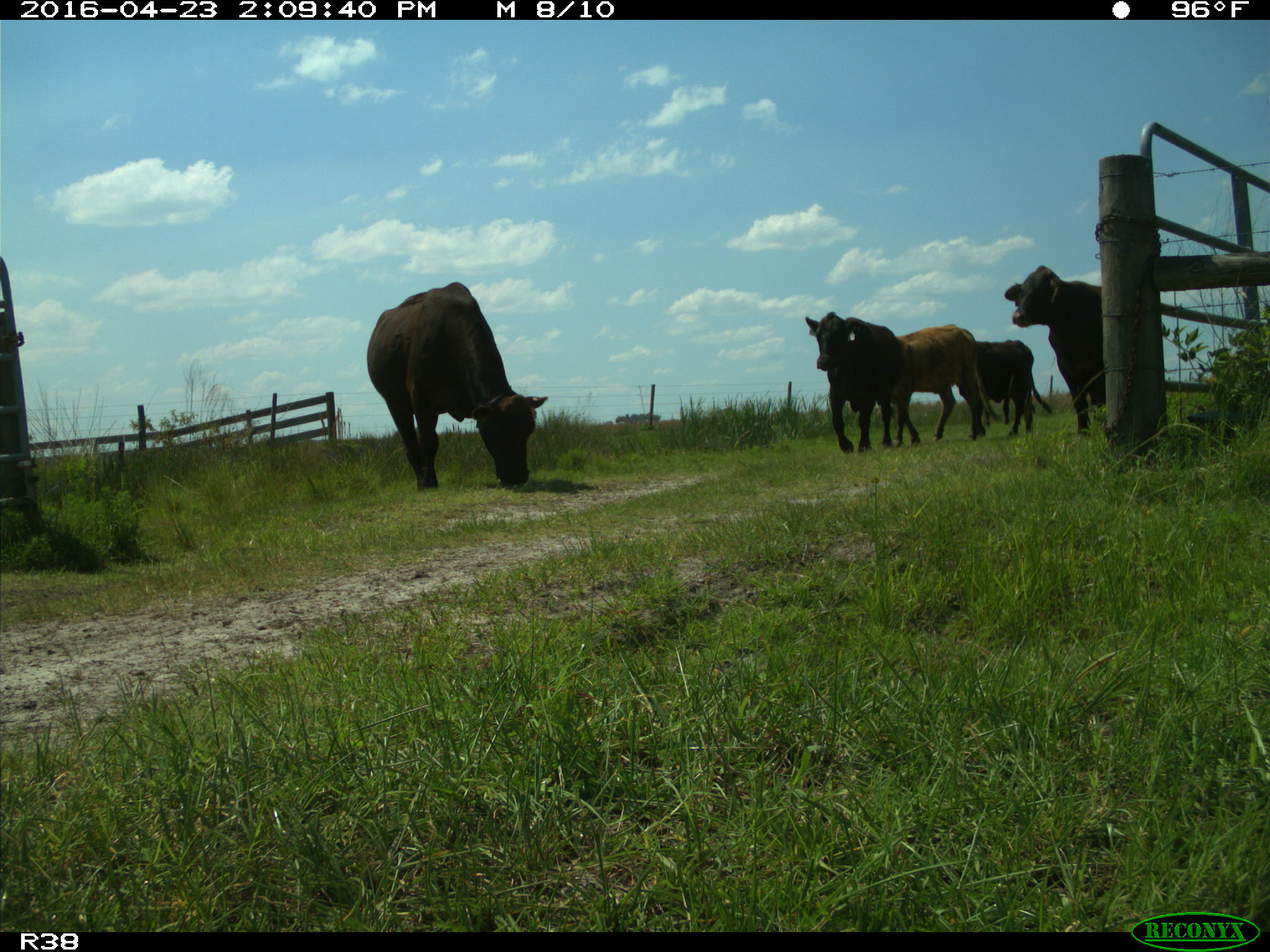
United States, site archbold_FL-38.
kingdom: Animalia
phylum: Chordata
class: Mammalia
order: Artiodactyla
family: Bovidae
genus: Bos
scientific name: Bos taurus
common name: domestic cow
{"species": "Bos taurus (domestic cow)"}